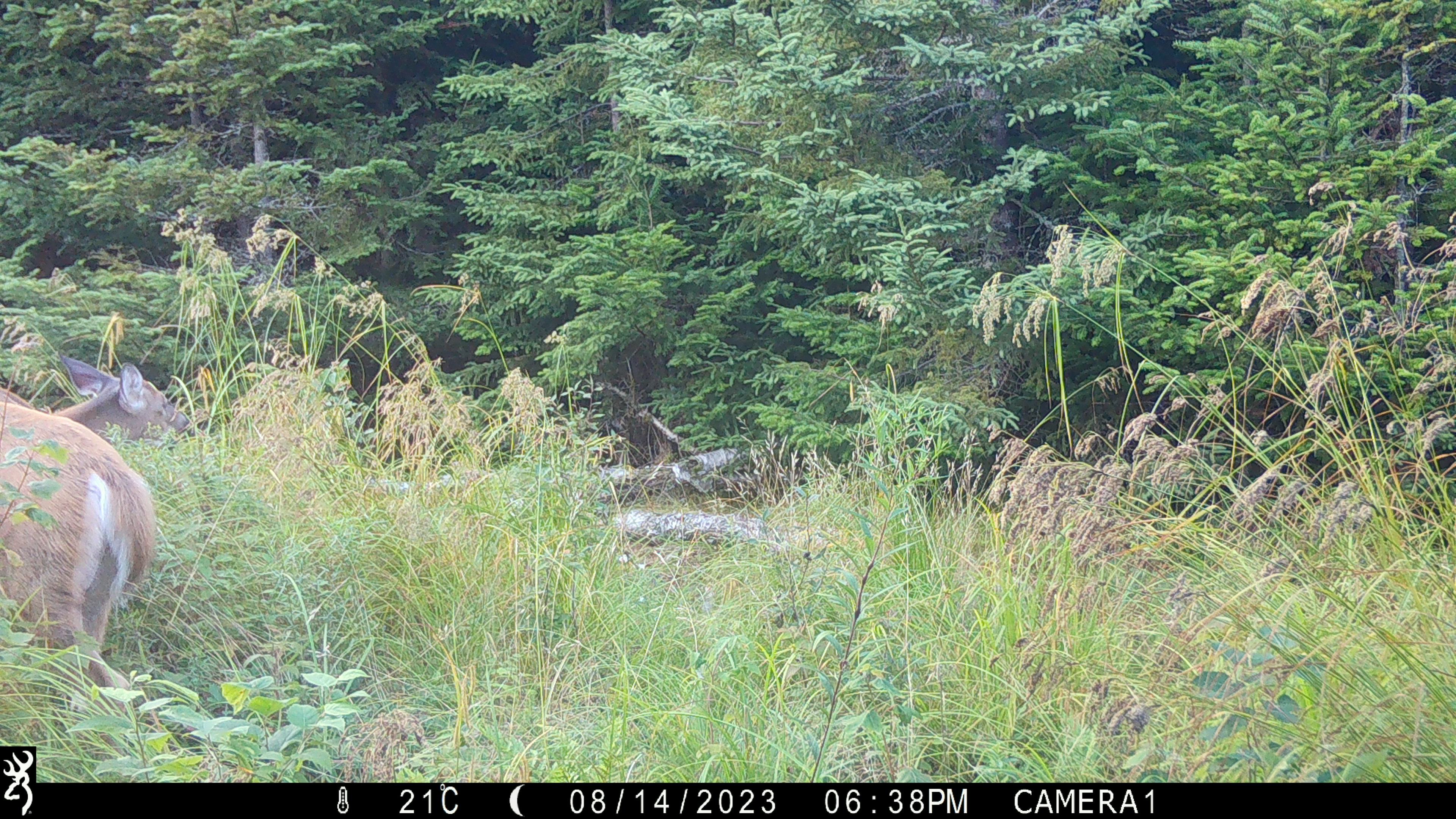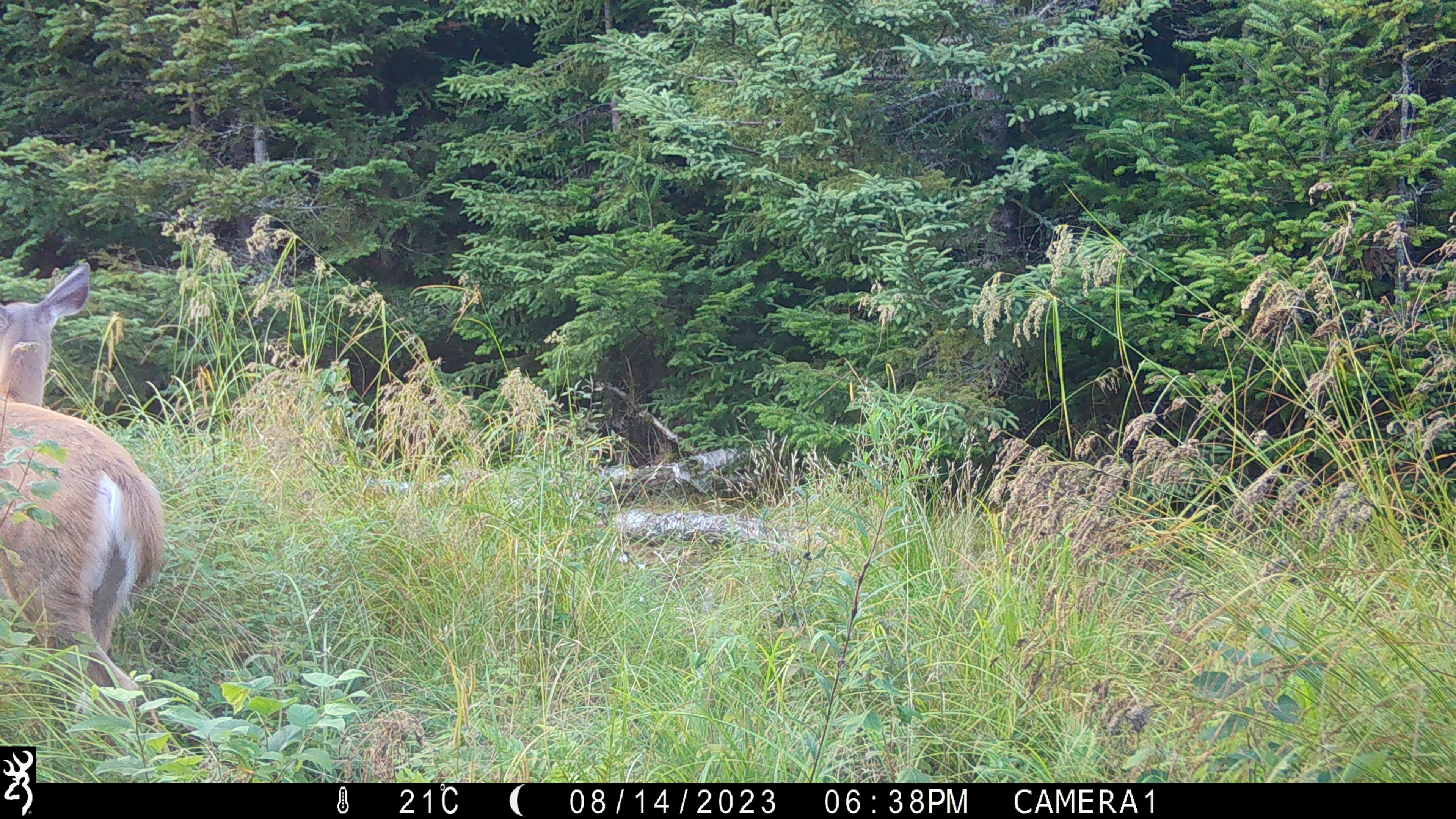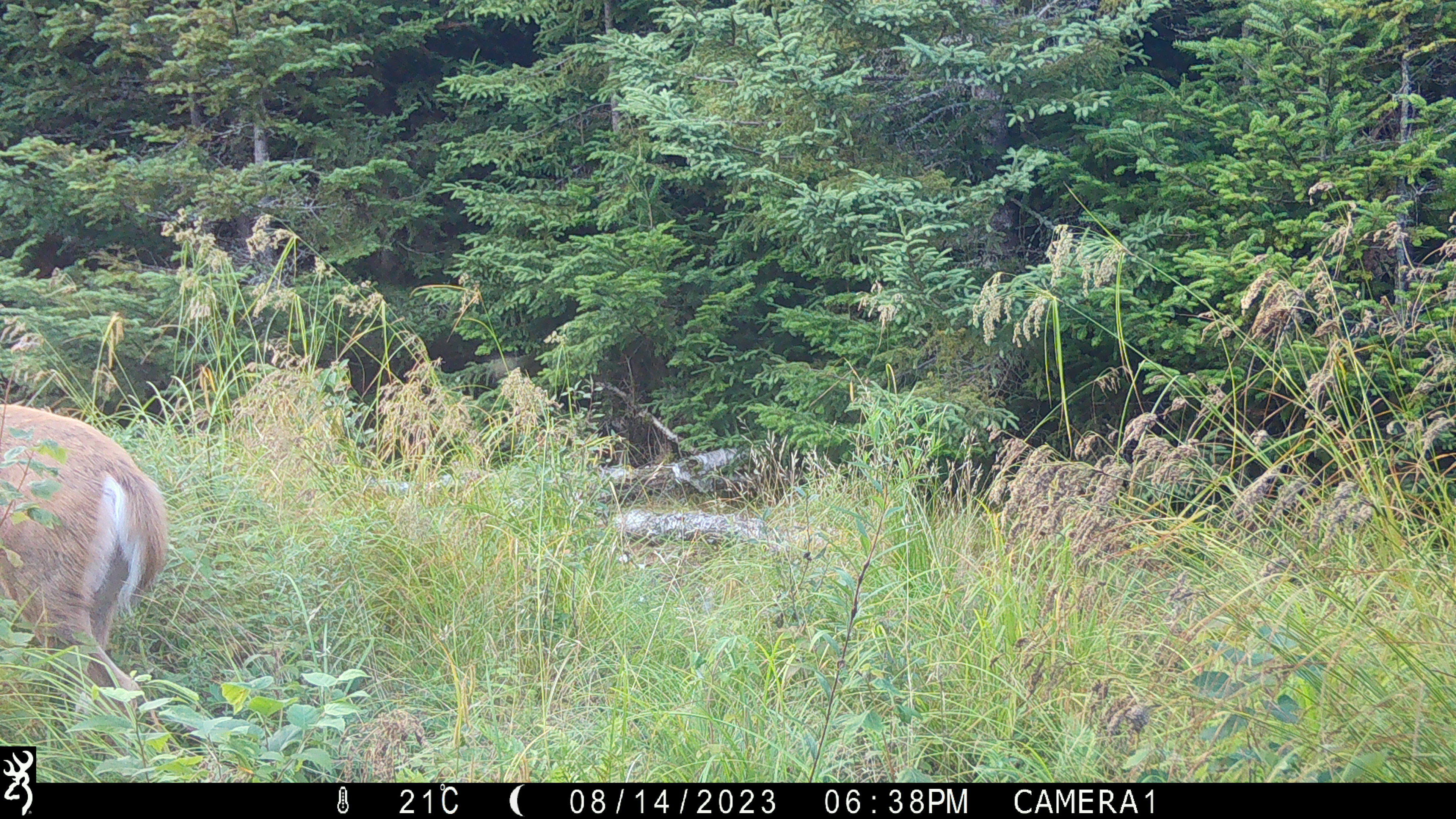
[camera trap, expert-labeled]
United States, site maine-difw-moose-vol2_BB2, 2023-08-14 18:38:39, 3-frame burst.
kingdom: Animalia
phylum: Chordata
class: Mammalia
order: Artiodactyla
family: Cervidae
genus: Odocoileus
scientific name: Odocoileus virginianus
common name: white-tailed deer